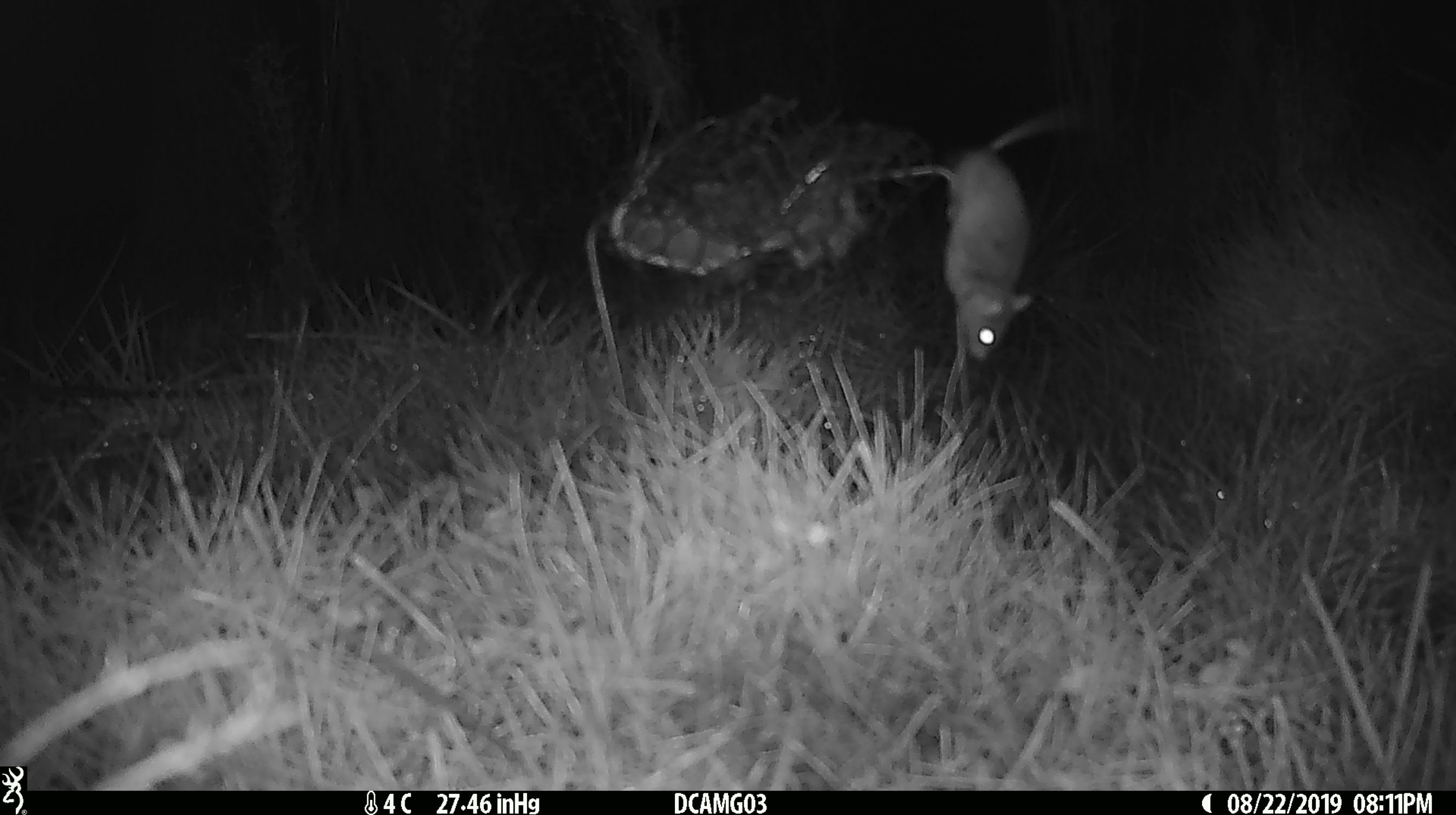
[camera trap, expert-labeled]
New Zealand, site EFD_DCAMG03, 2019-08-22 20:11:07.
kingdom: Animalia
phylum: Chordata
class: Mammalia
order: Rodentia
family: Muridae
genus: Mus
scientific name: Mus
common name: mouse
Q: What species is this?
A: Mouse (Mus).